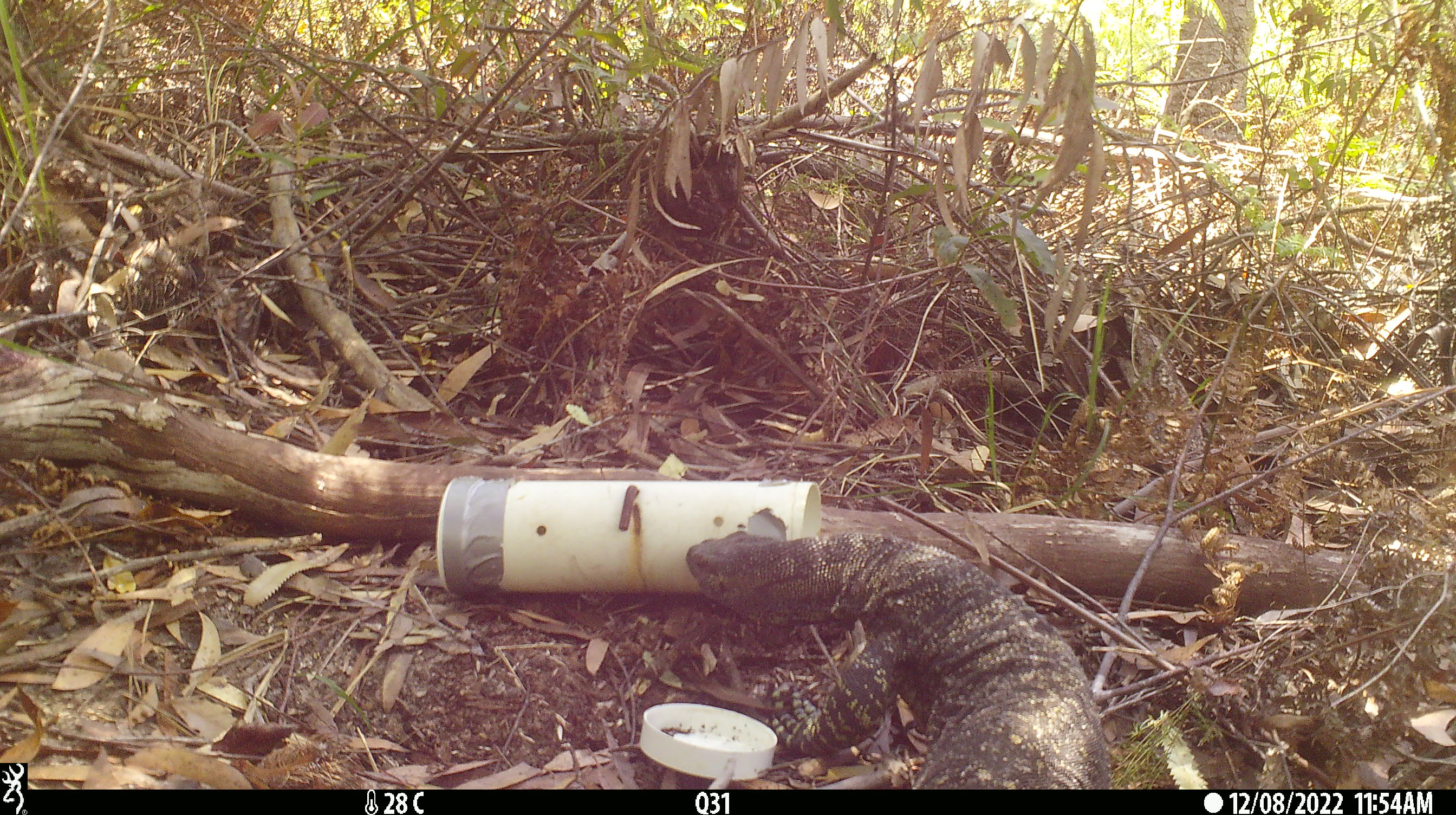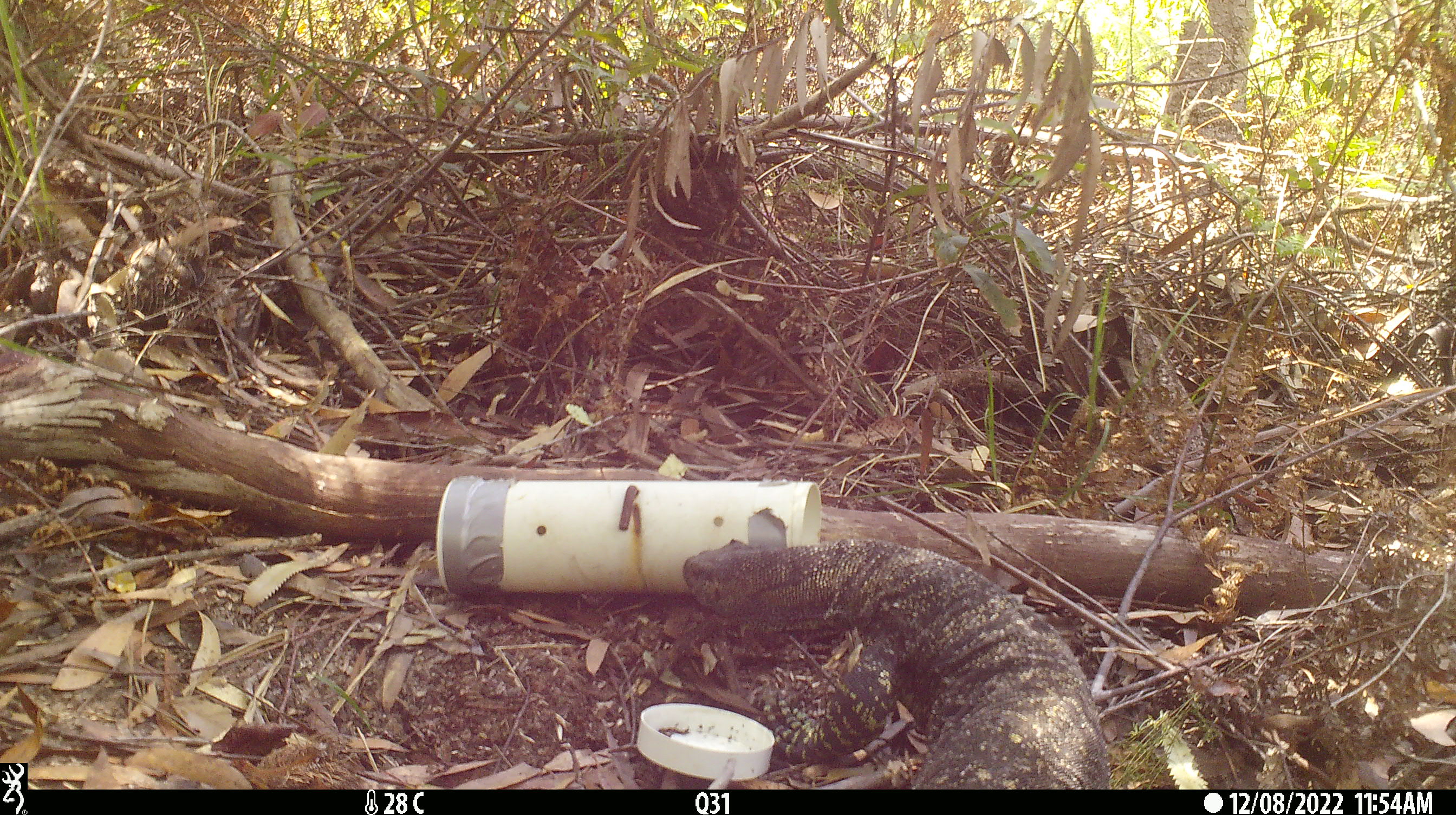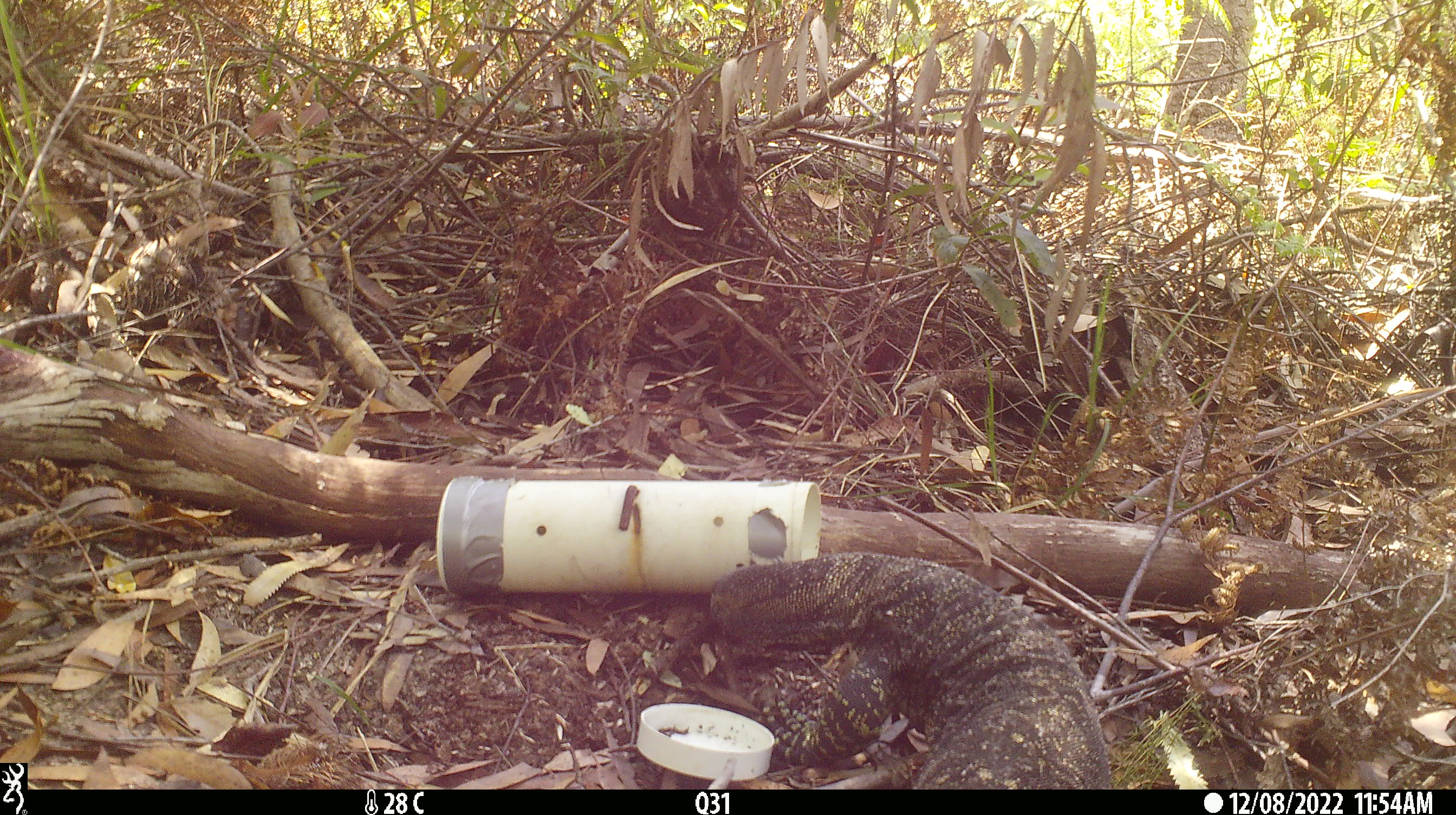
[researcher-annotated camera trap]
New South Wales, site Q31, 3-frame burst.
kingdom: Animalia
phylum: Chordata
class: Reptilia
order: Squamata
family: Varanidae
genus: Varanus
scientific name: Varanus varius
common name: lace monitor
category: goanna